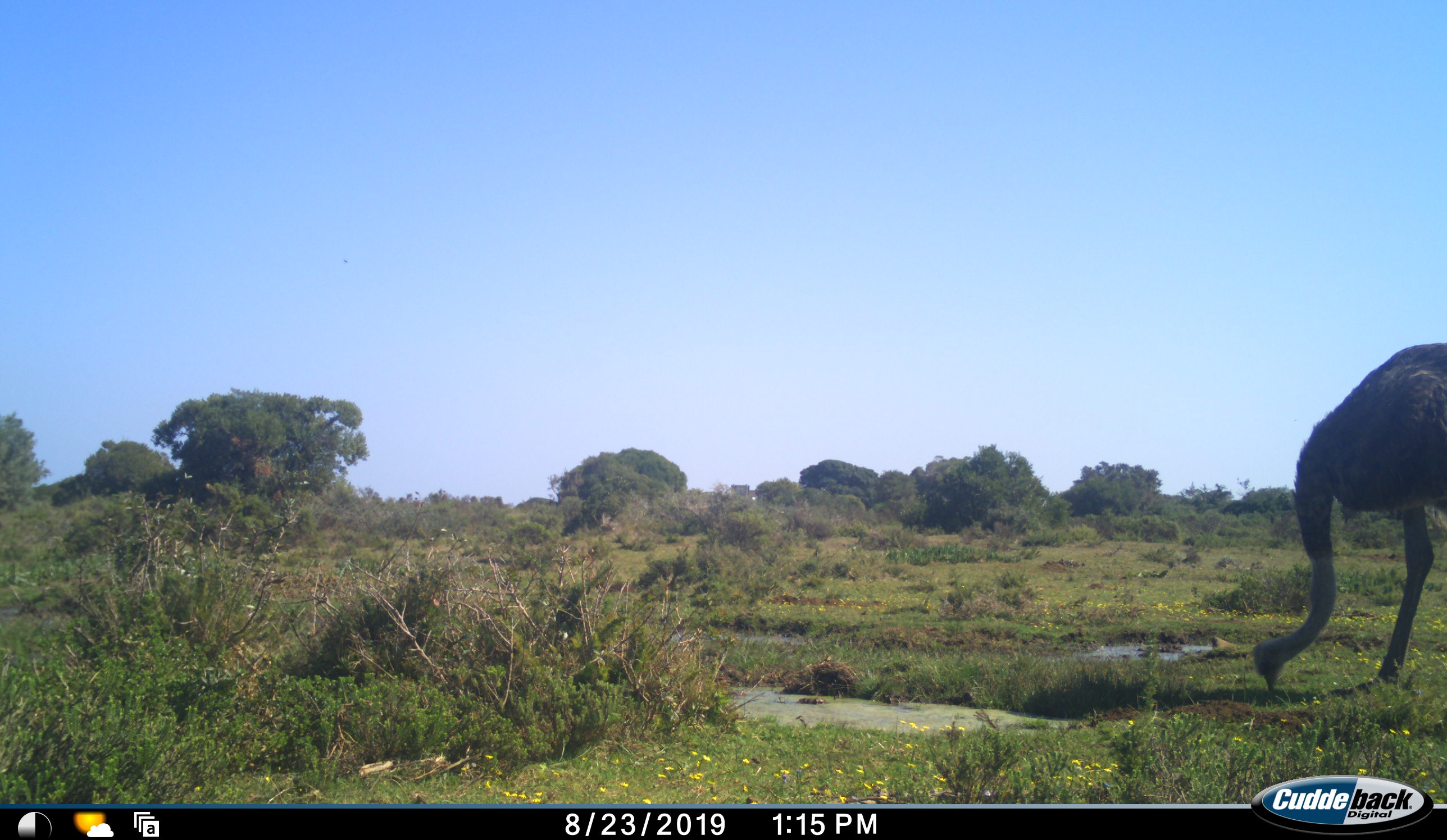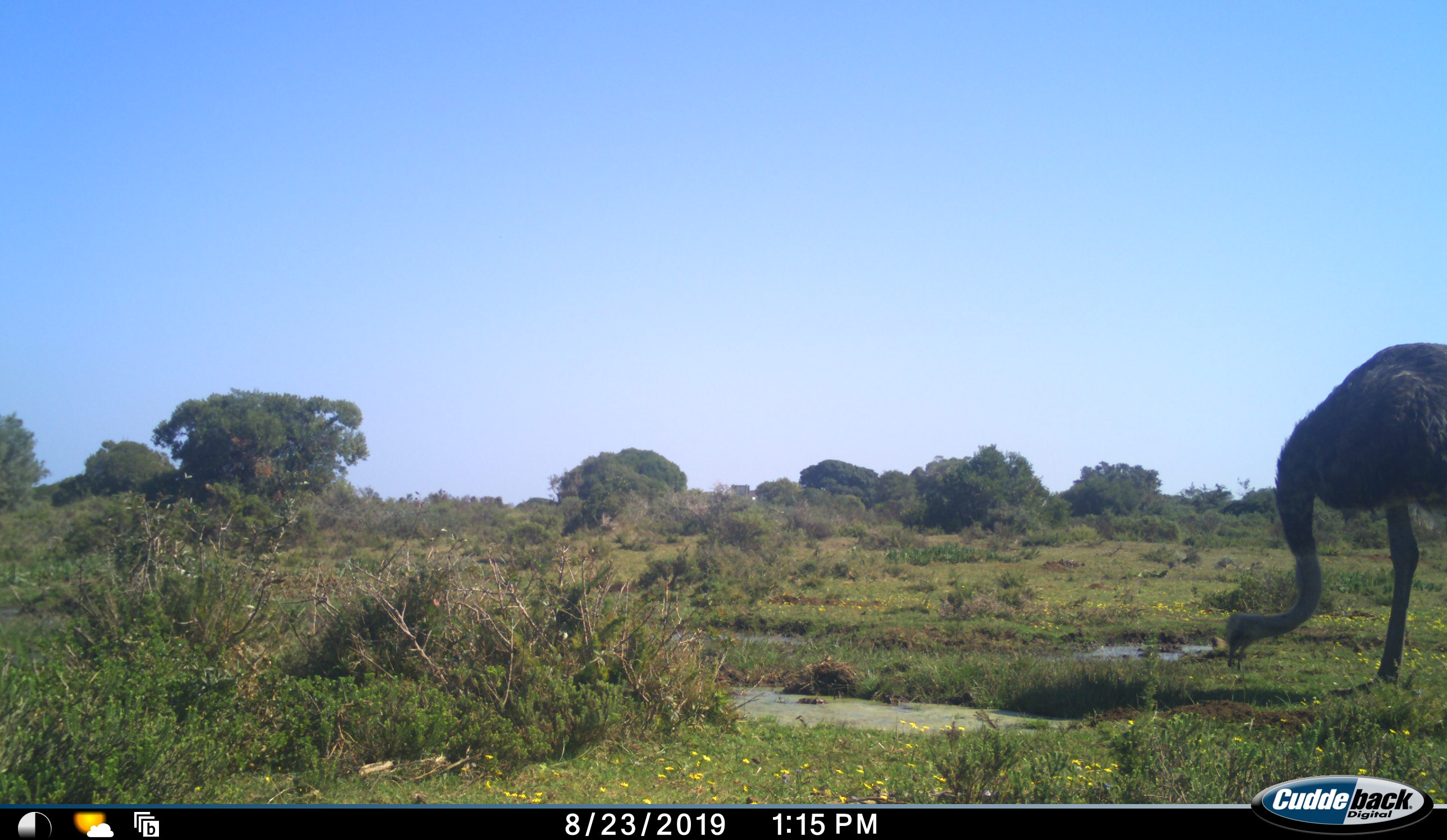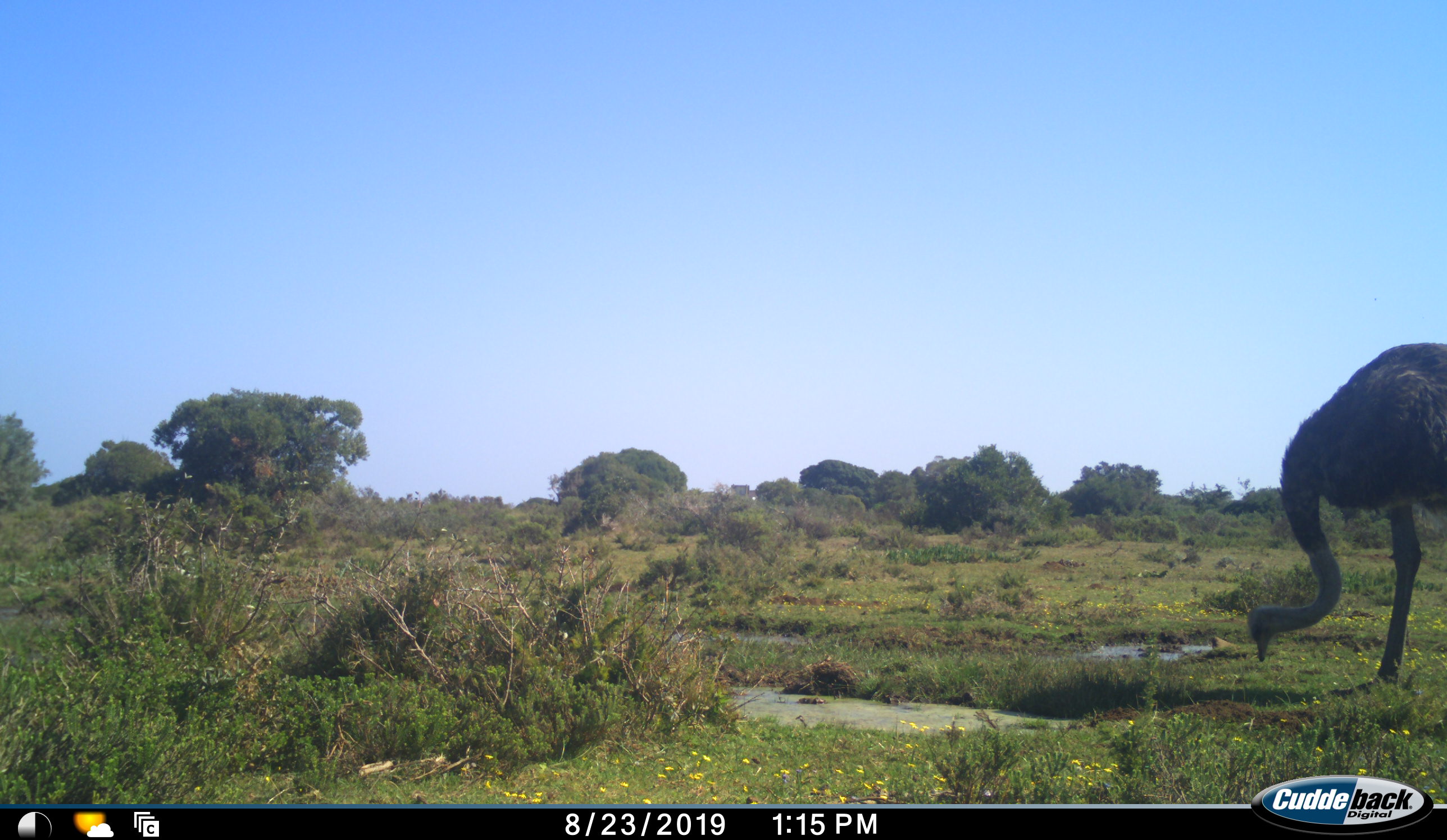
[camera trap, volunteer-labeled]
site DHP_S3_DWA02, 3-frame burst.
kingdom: Animalia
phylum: Chordata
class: Aves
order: Struthioniformes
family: Struthionidae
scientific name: Struthionidae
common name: ostrich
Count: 1.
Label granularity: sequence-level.